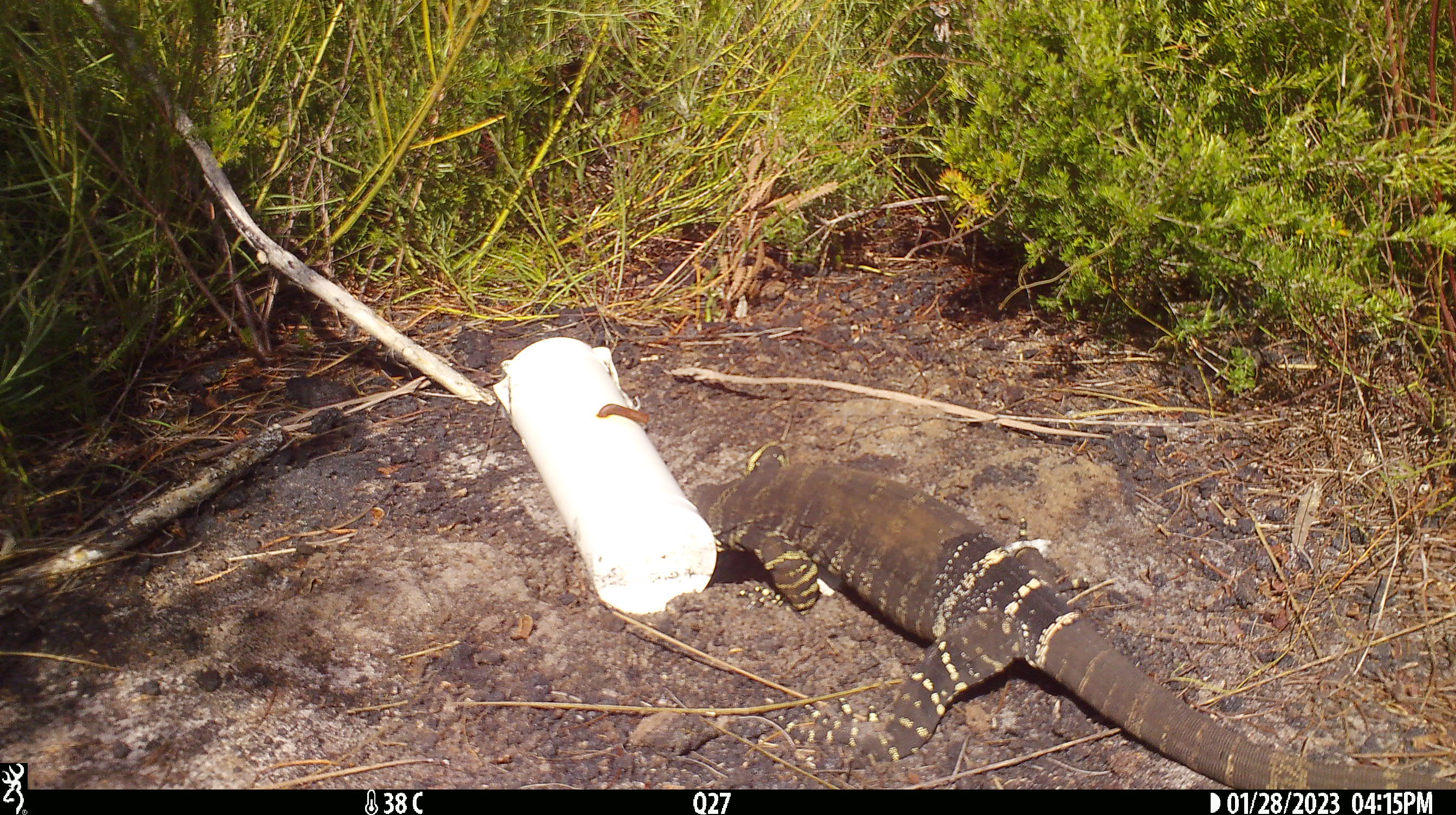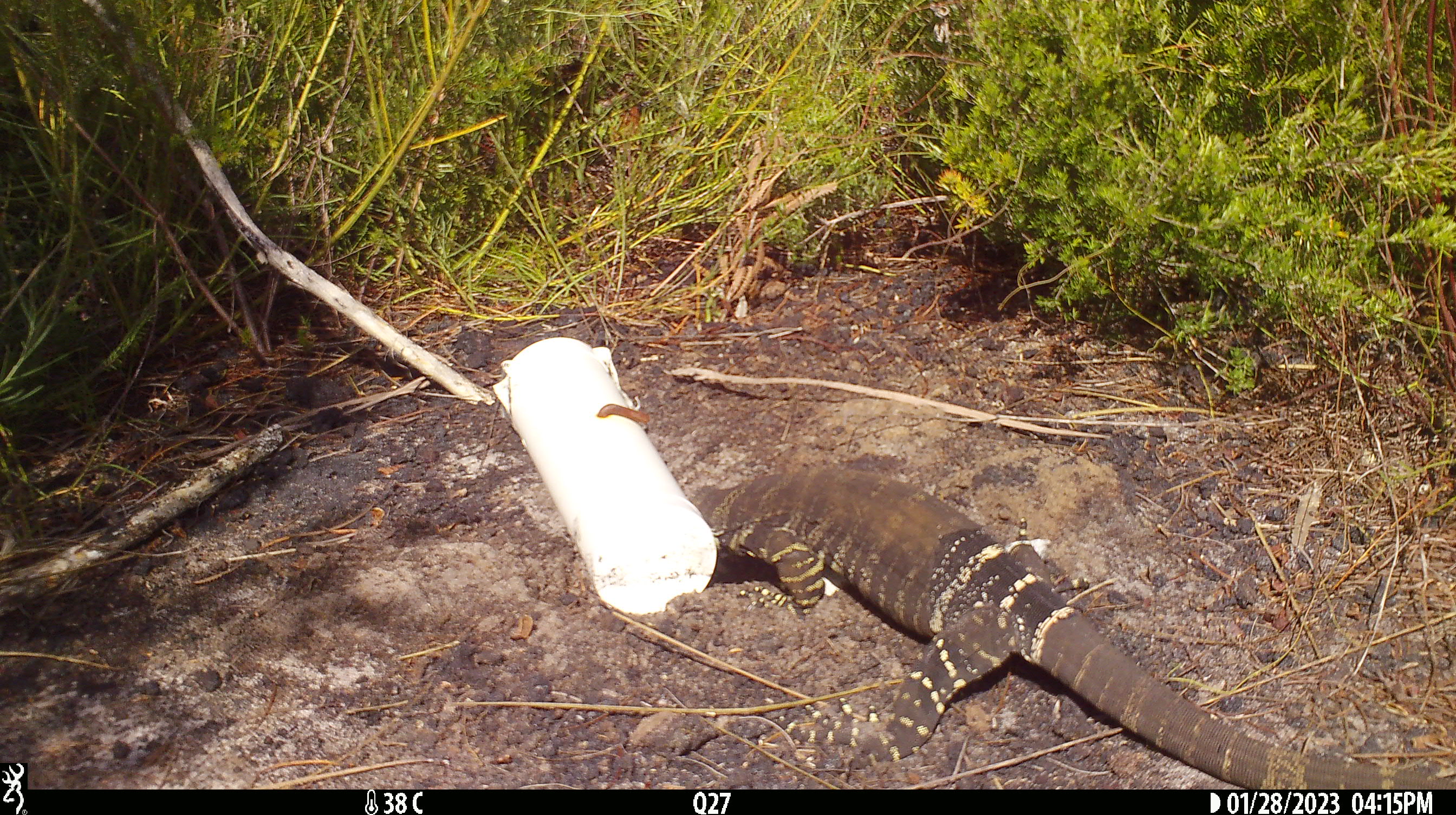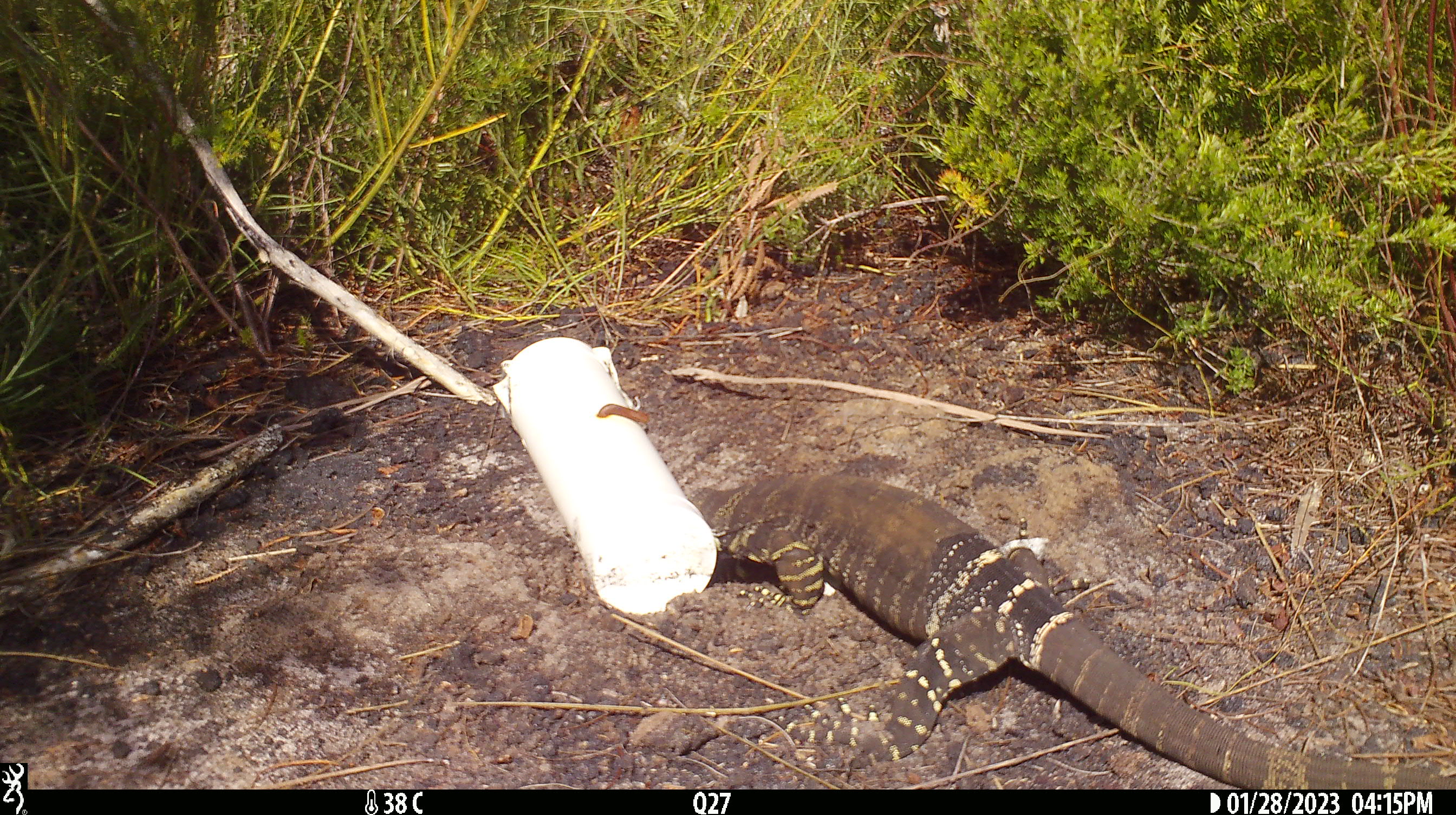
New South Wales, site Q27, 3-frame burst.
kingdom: Animalia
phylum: Chordata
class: Reptilia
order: Squamata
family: Varanidae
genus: Varanus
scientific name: Varanus varius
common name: lace monitor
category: goanna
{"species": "goanna (lace monitor) (Varanus varius)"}